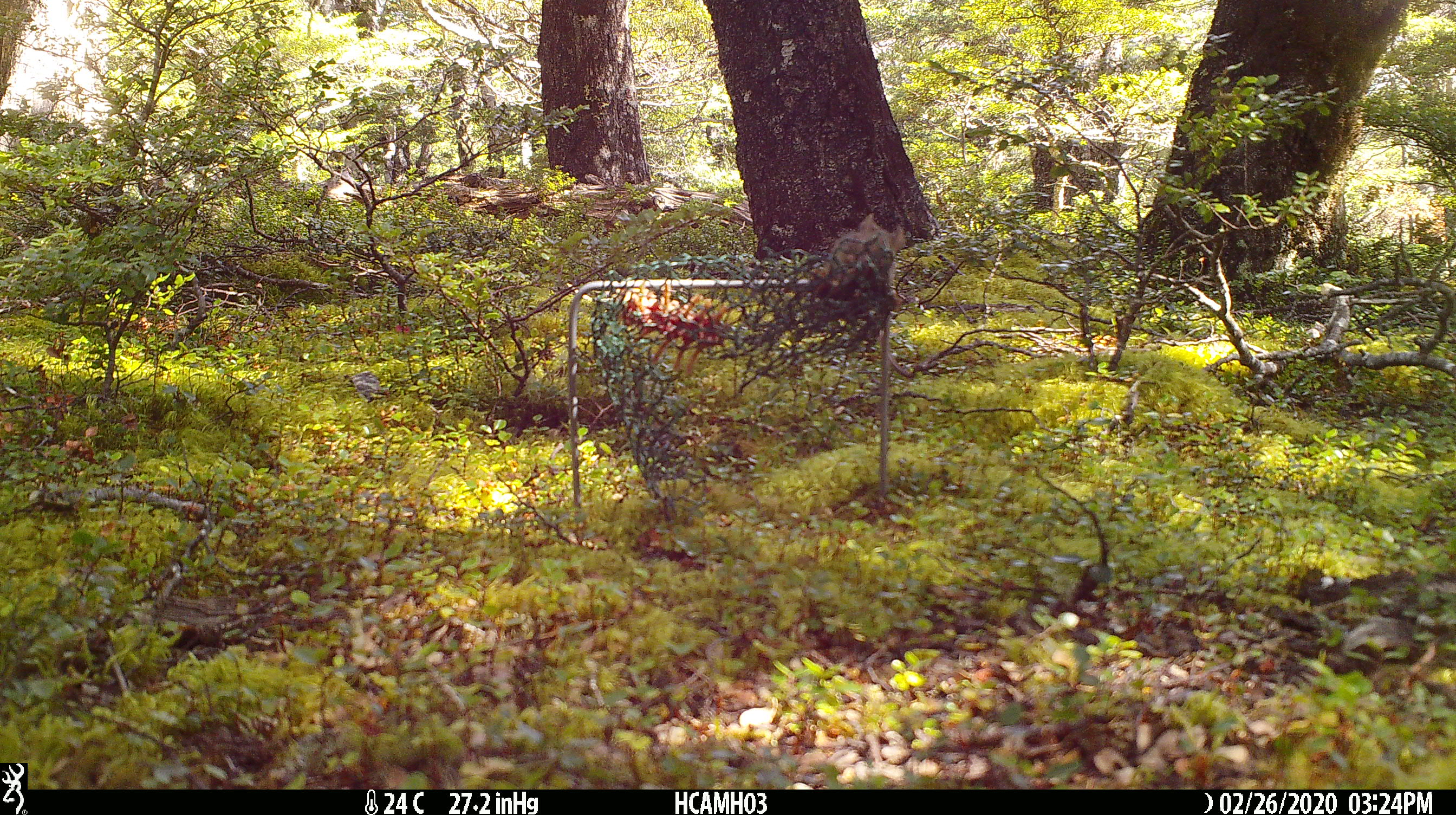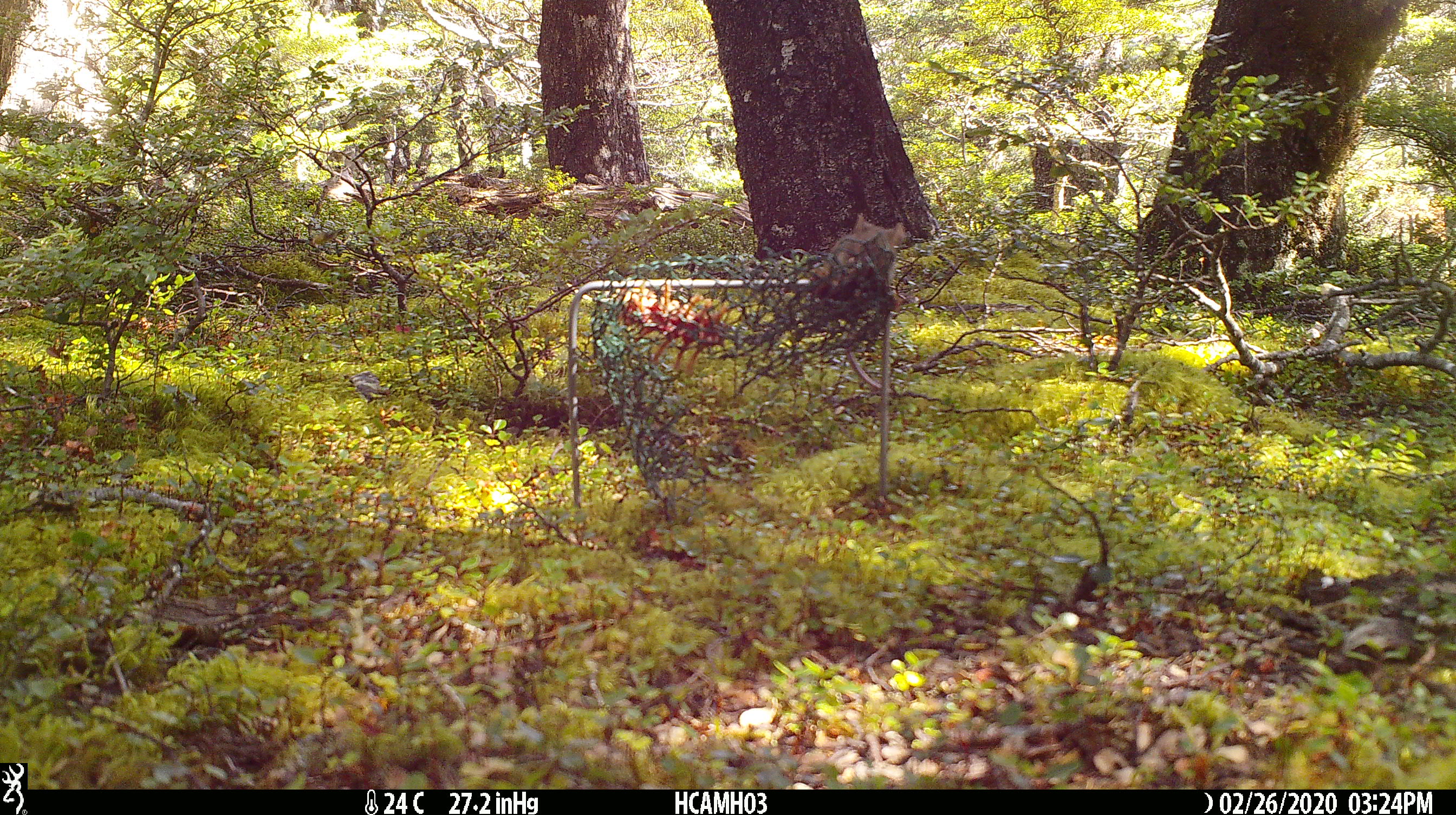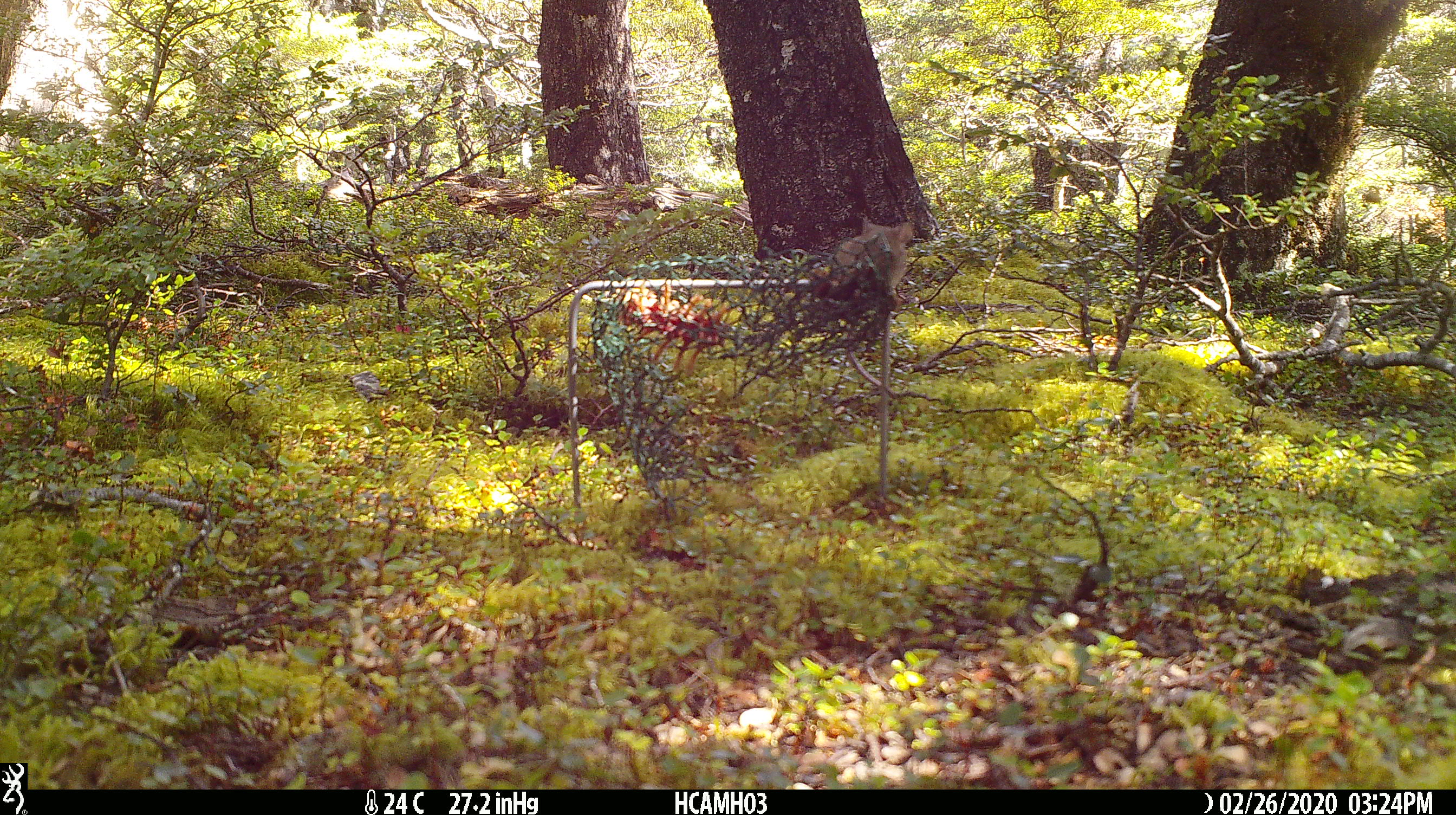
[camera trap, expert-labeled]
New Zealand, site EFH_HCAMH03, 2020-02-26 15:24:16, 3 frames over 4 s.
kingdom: Animalia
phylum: Chordata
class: Mammalia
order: Rodentia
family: Muridae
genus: Mus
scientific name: Mus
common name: mouse